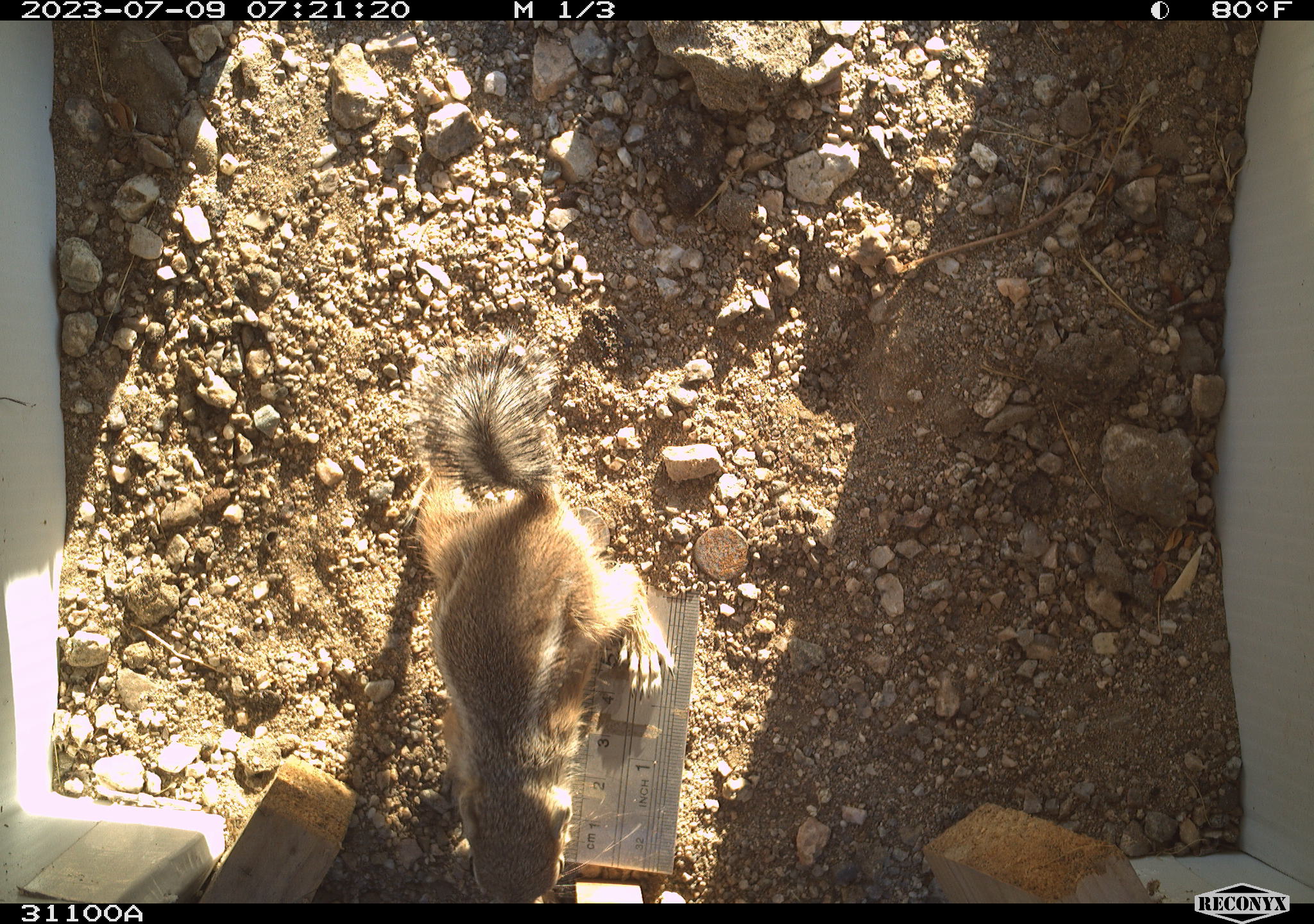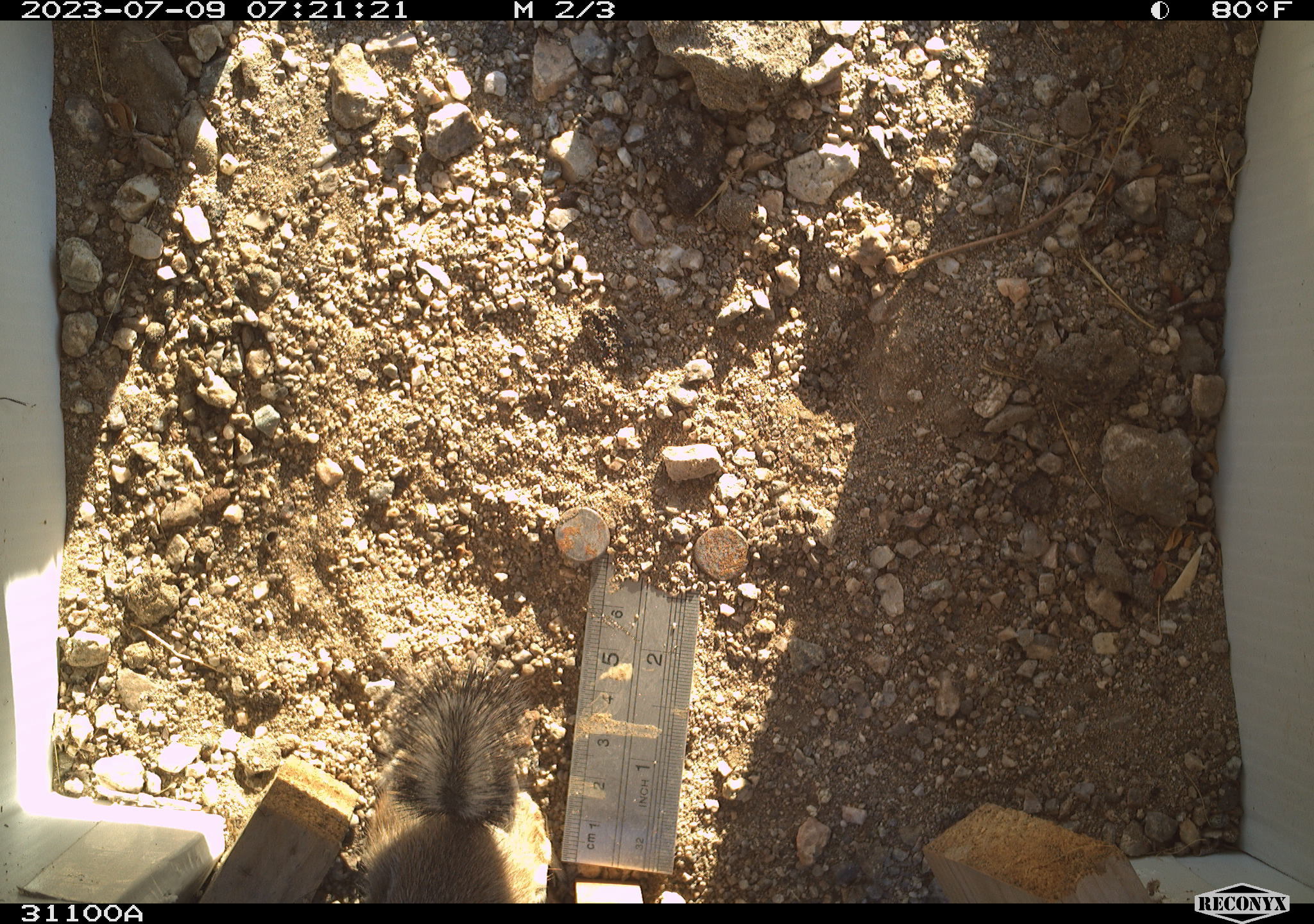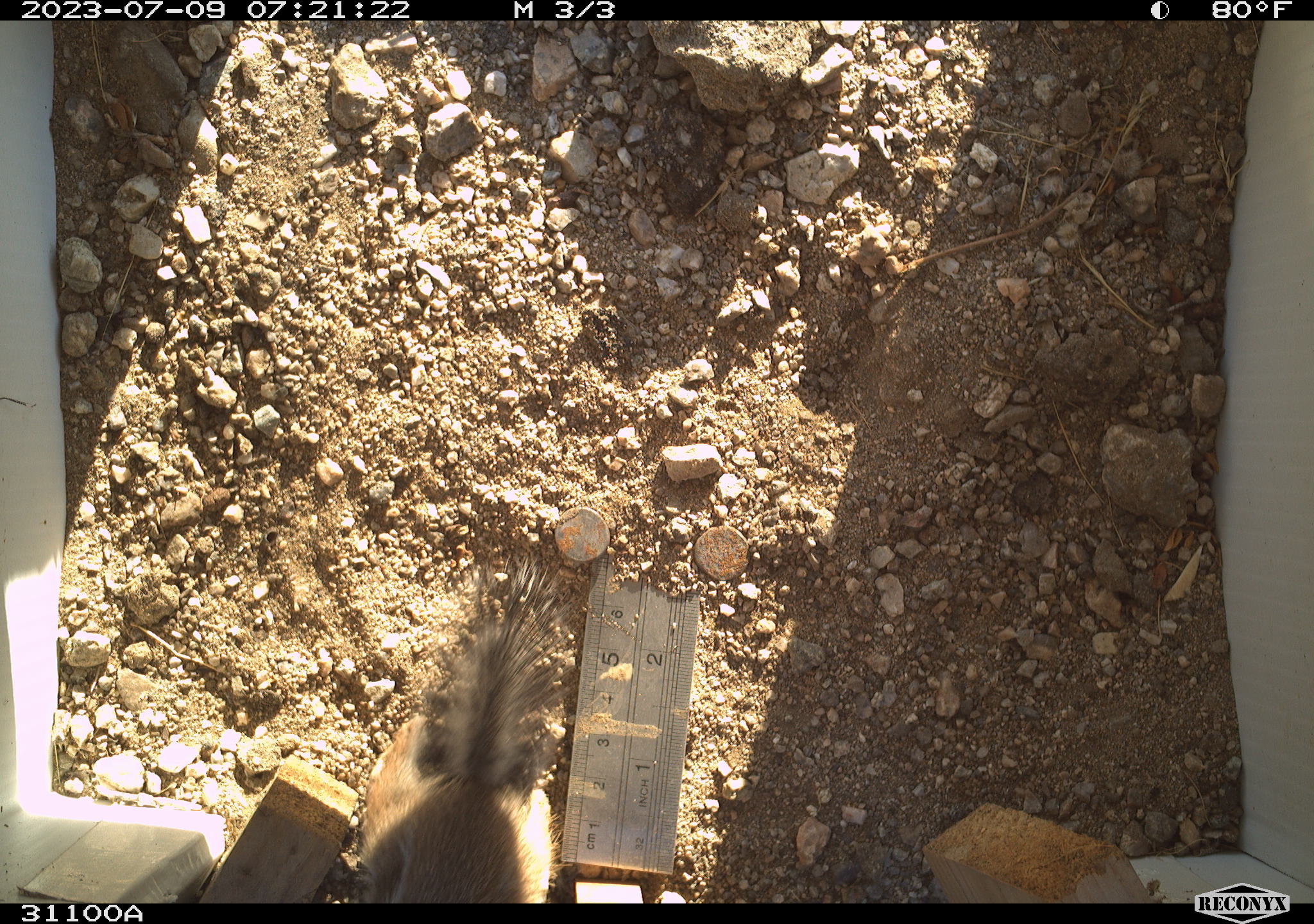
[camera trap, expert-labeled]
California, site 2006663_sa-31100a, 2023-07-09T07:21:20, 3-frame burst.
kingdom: Animalia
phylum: Chordata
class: Mammalia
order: Rodentia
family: Sciuridae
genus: Ammospermophilus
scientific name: Ammospermophilus leucurus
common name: white-tailed antelope squirrel